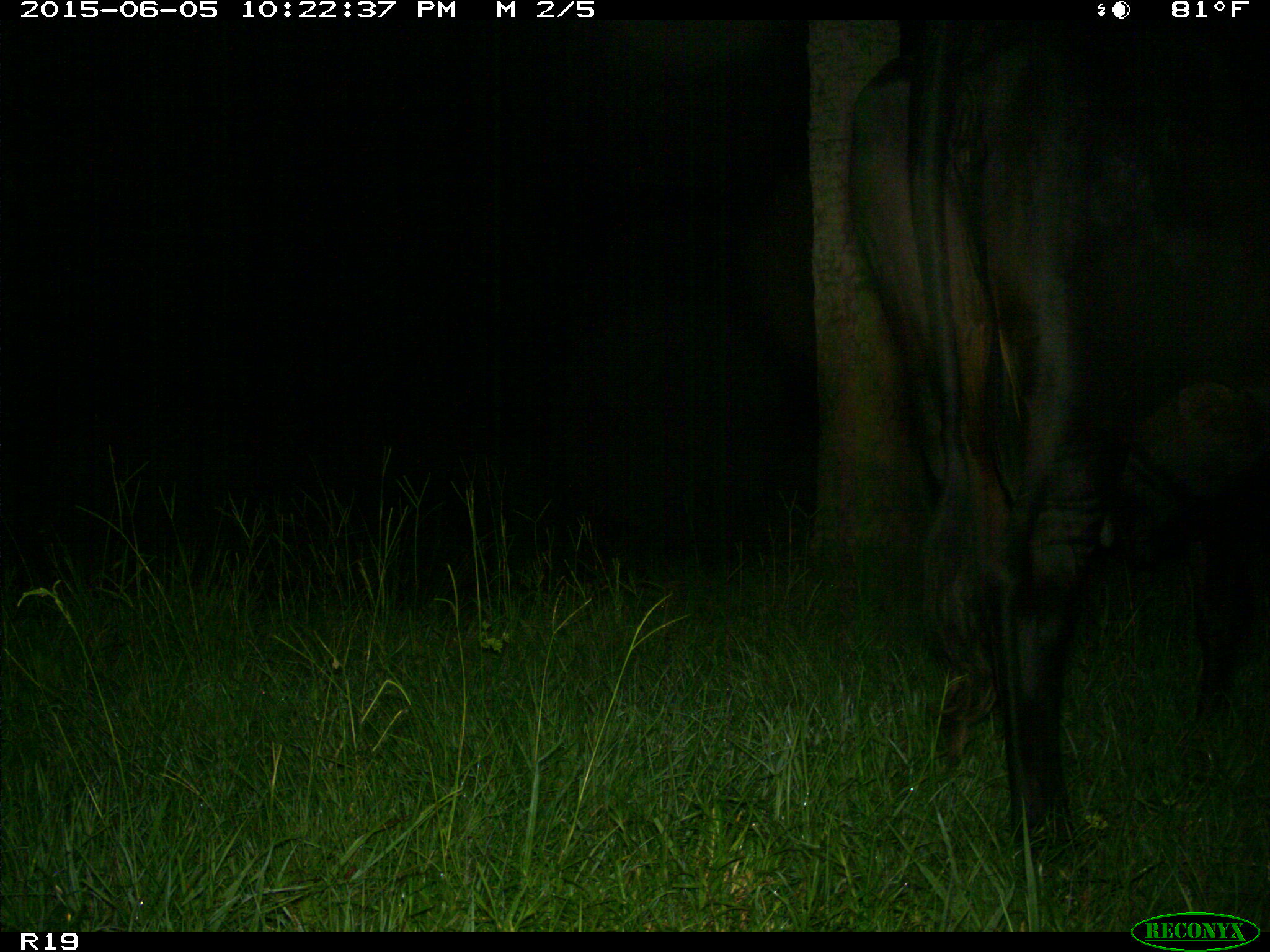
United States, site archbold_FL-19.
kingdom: Animalia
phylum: Chordata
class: Mammalia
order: Artiodactyla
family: Bovidae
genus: Bos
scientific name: Bos taurus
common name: domestic cow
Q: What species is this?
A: Bos taurus (domestic cow).